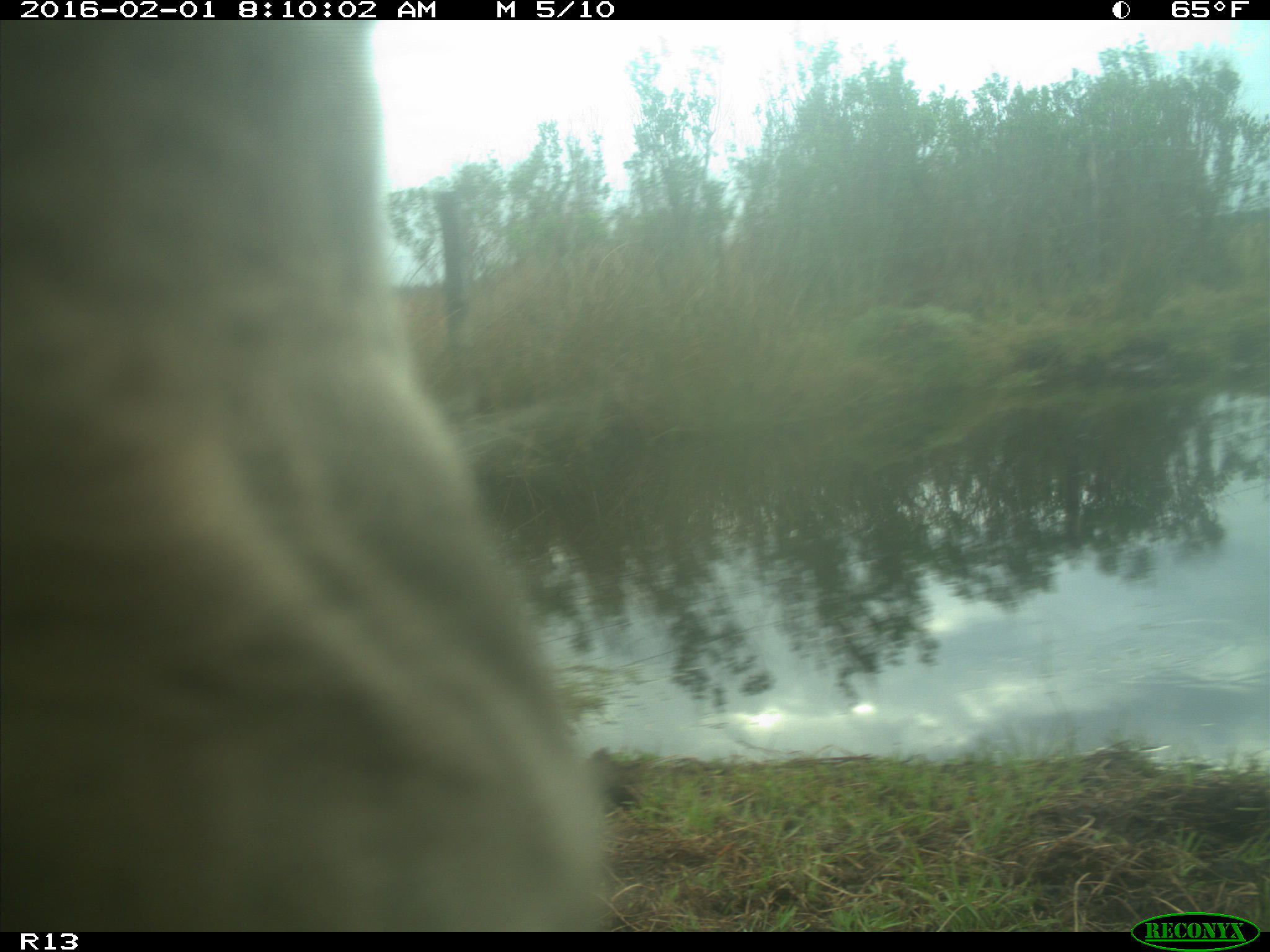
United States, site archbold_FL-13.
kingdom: Animalia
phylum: Chordata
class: Mammalia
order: Artiodactyla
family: Bovidae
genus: Bos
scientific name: Bos taurus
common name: domestic cow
Bos taurus (domestic cow).